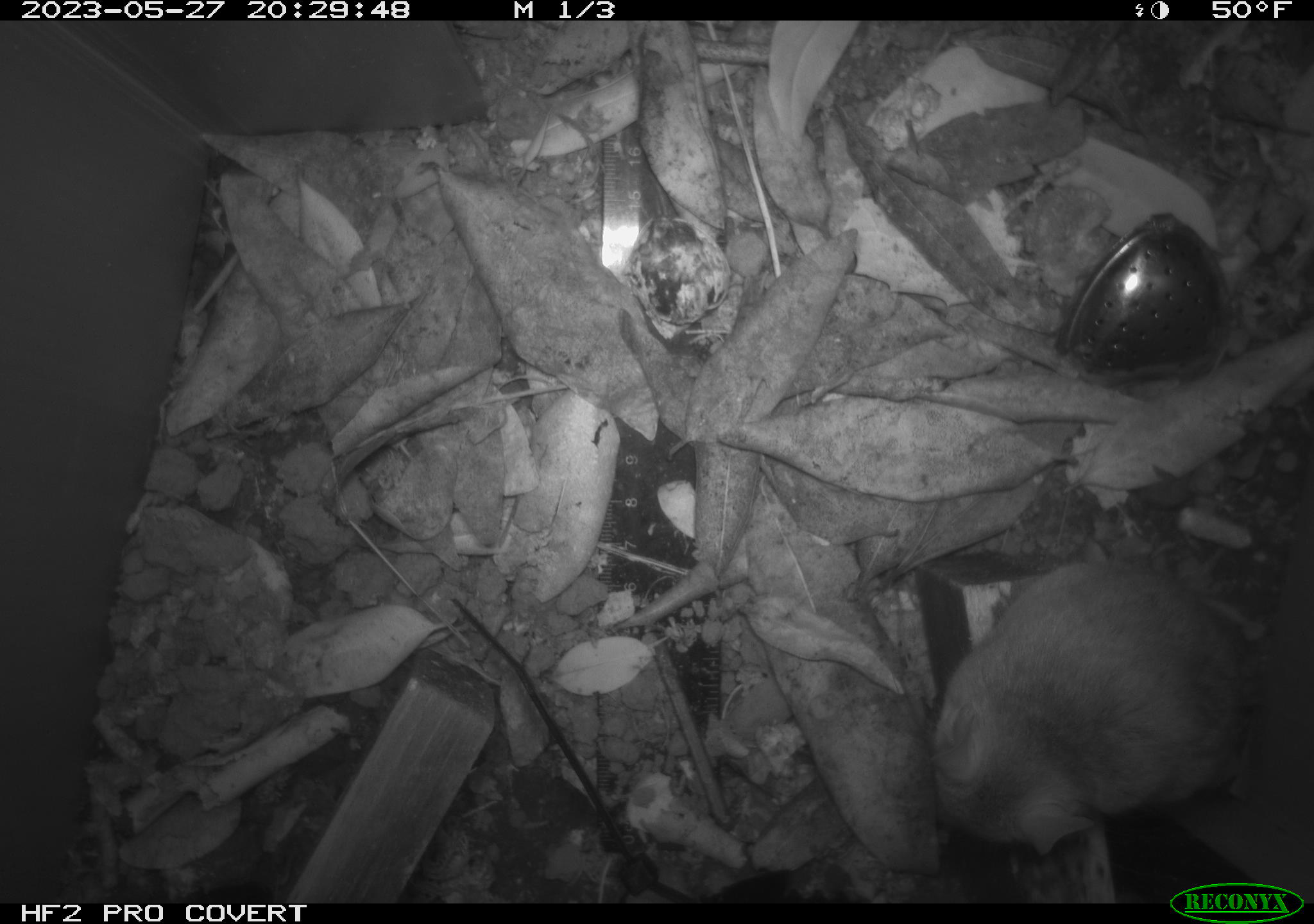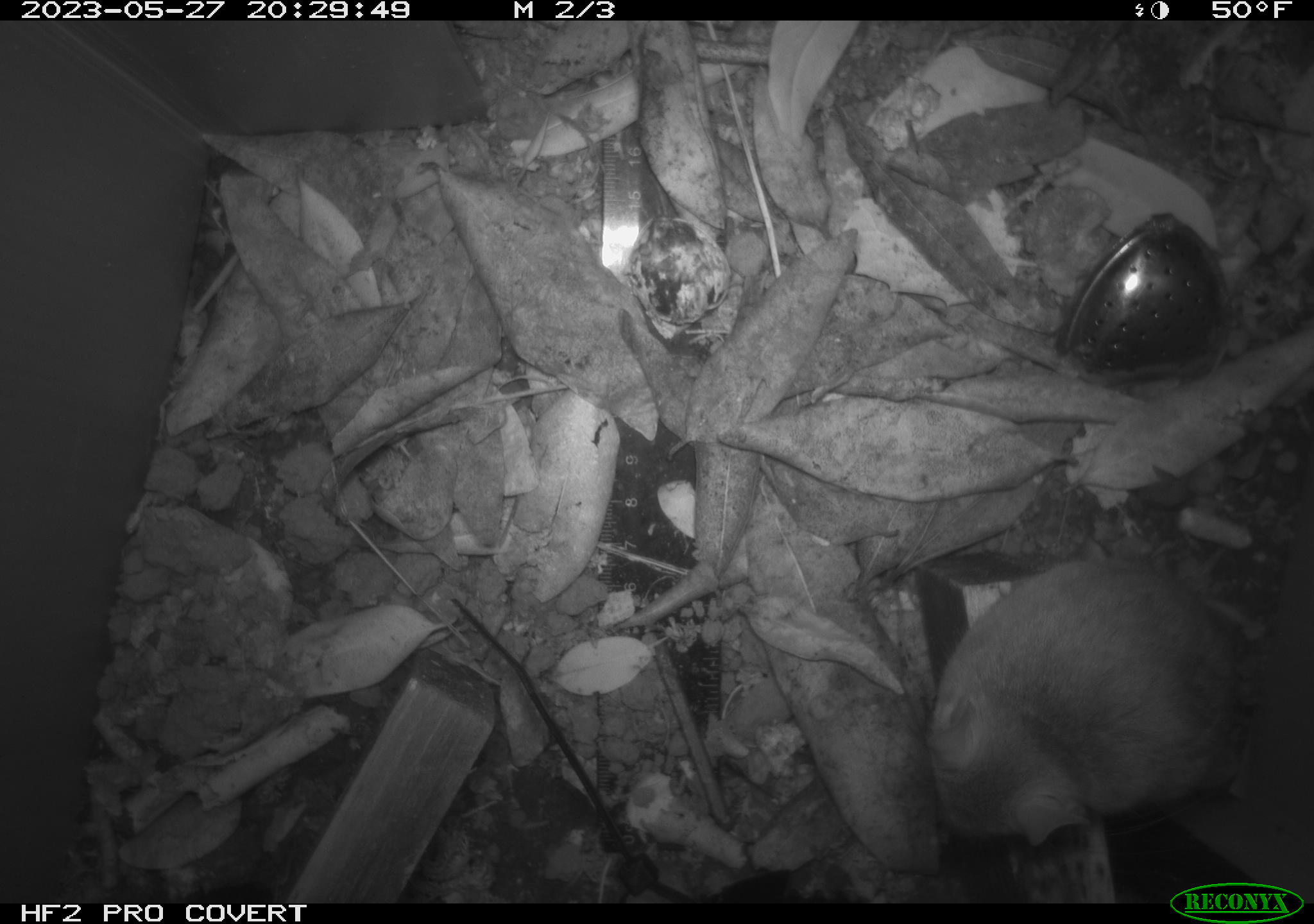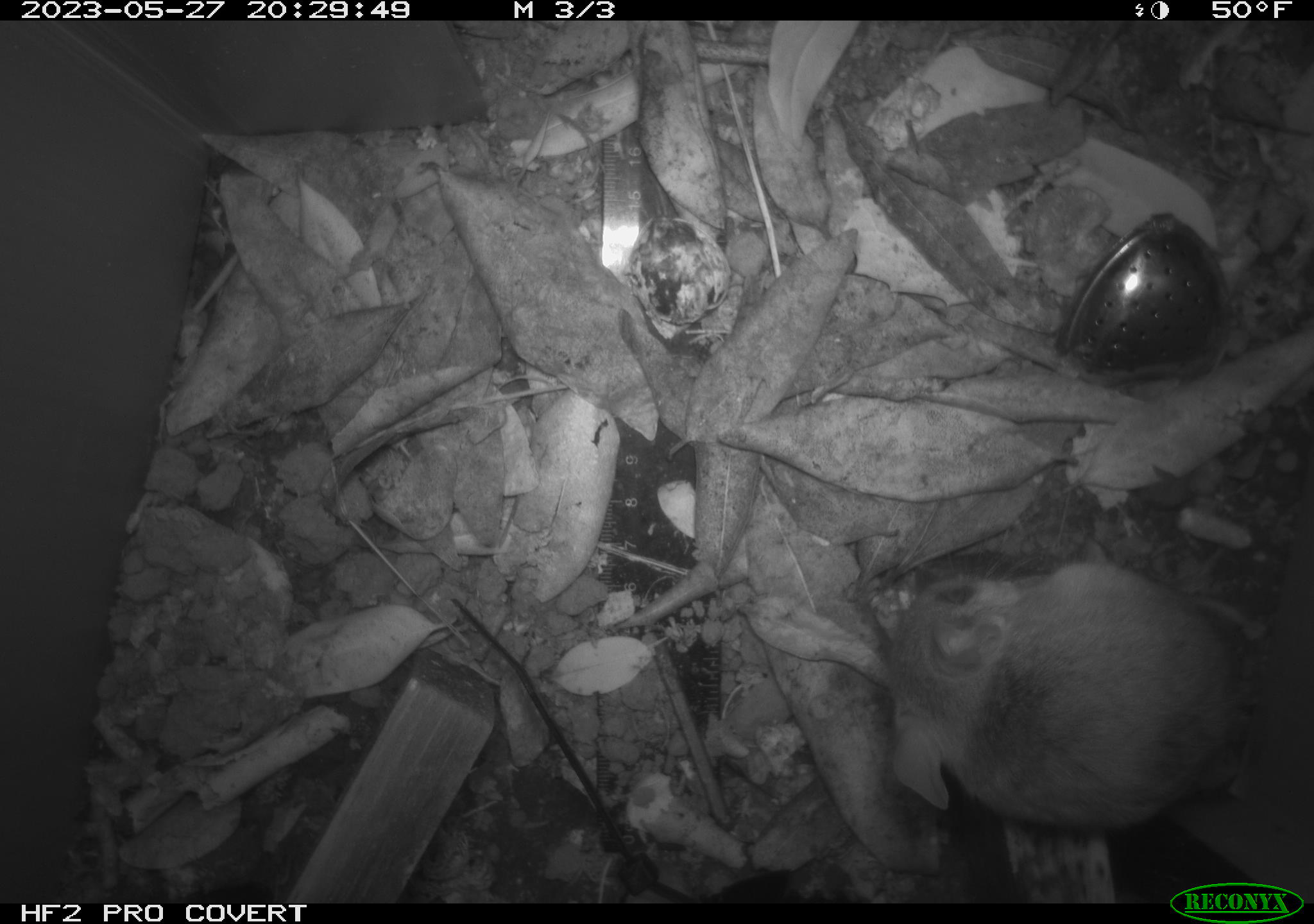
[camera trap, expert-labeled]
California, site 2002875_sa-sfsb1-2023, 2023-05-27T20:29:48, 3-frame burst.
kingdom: Animalia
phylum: Chordata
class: Mammalia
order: Rodentia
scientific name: Rodentia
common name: mouse species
Mouse species (Rodentia).